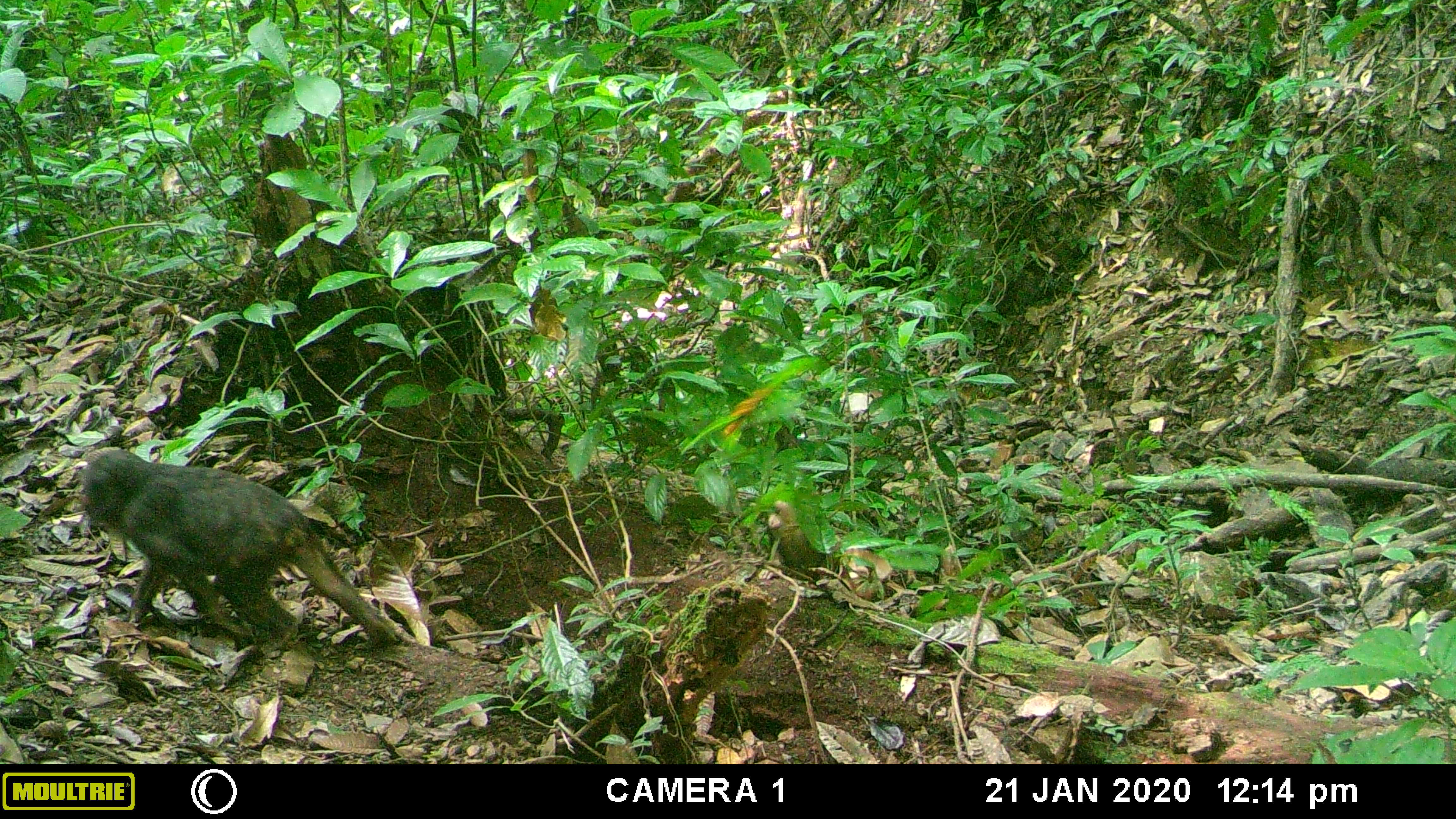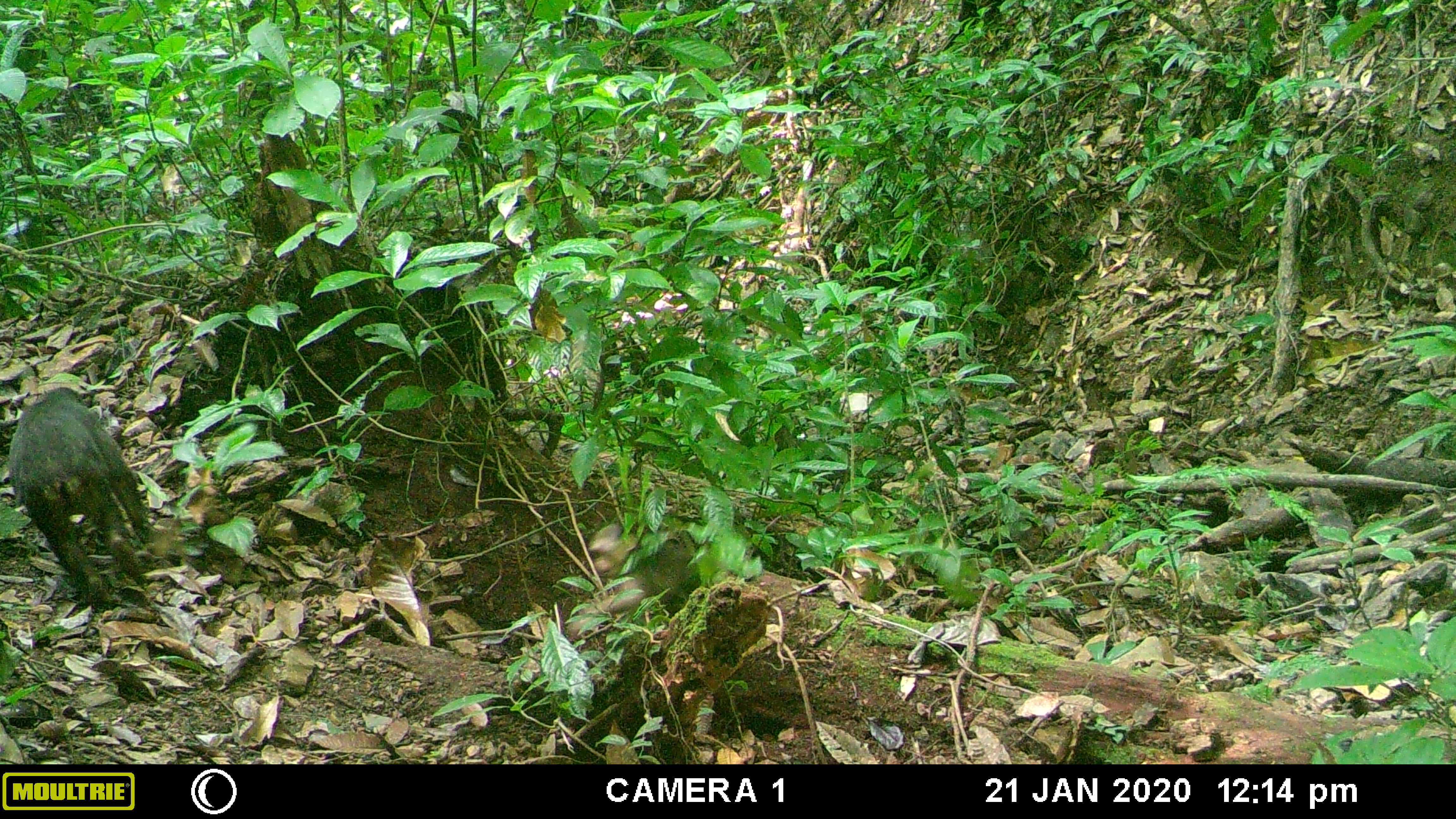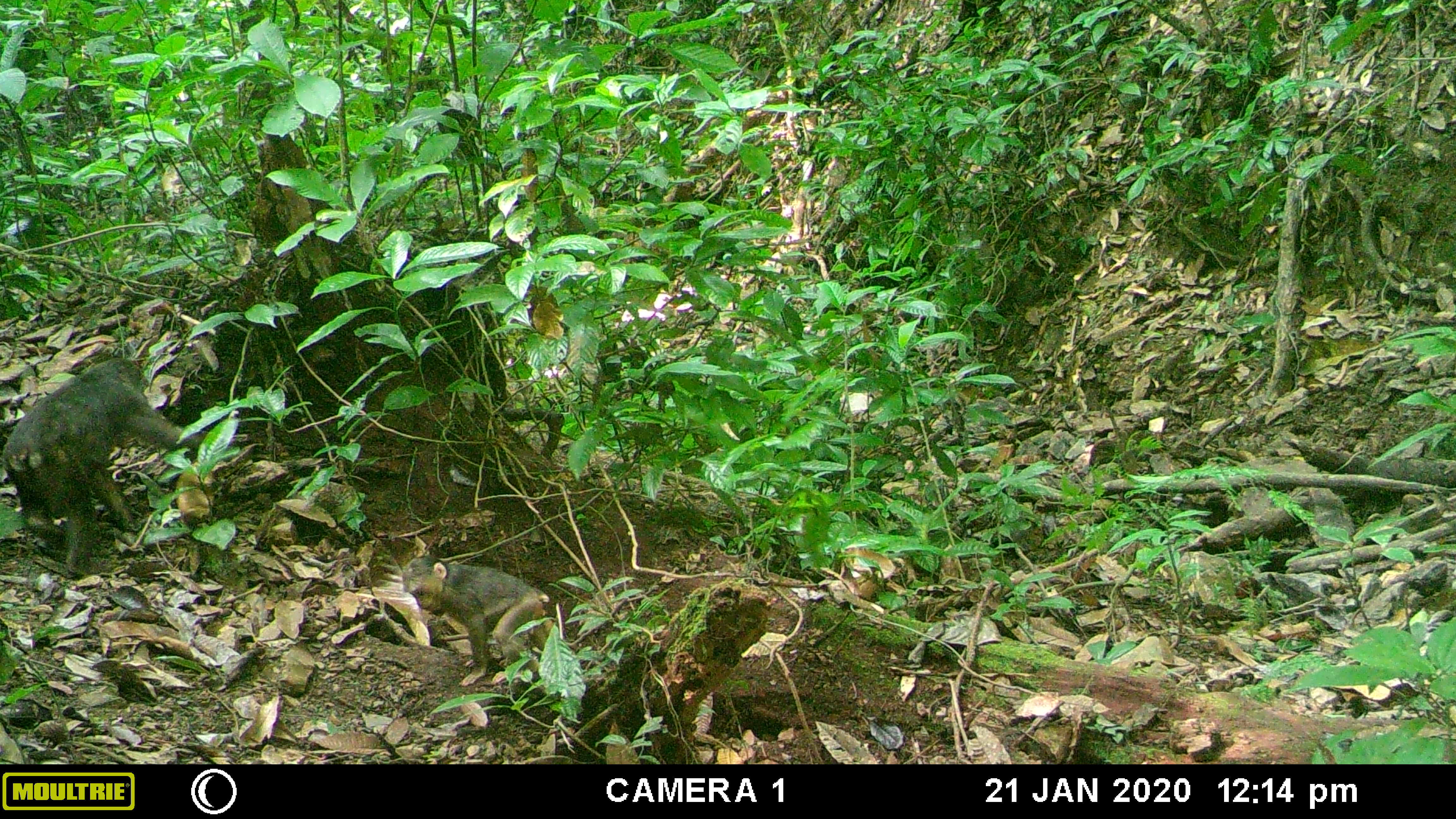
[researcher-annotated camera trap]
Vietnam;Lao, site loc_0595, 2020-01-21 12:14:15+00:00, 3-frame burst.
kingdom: Animalia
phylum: Chordata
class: Mammalia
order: Primates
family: Cercopithecidae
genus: Macaca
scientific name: Macaca arctoides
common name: stump-tailed macaque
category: stump tailed macaque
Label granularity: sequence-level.